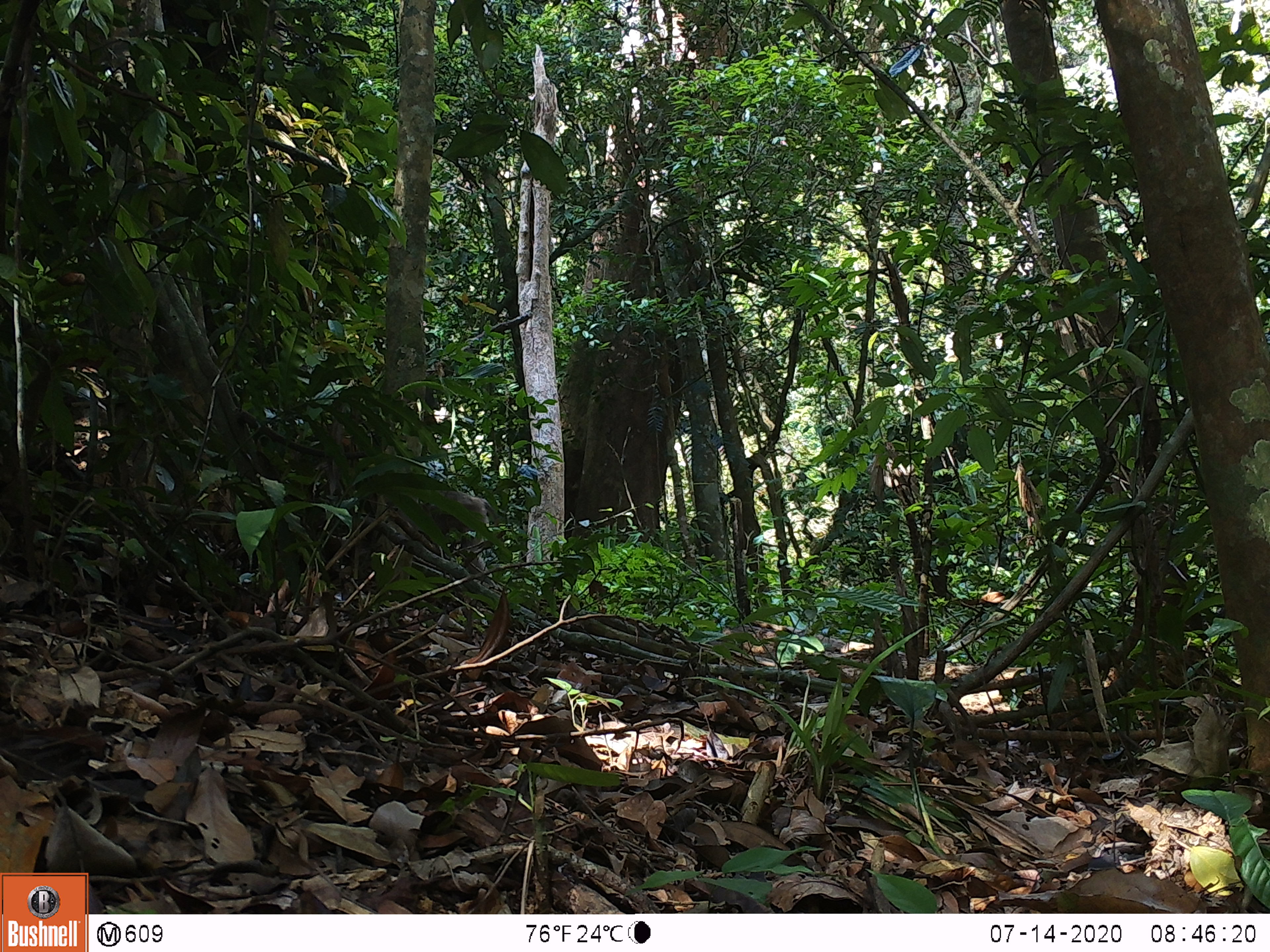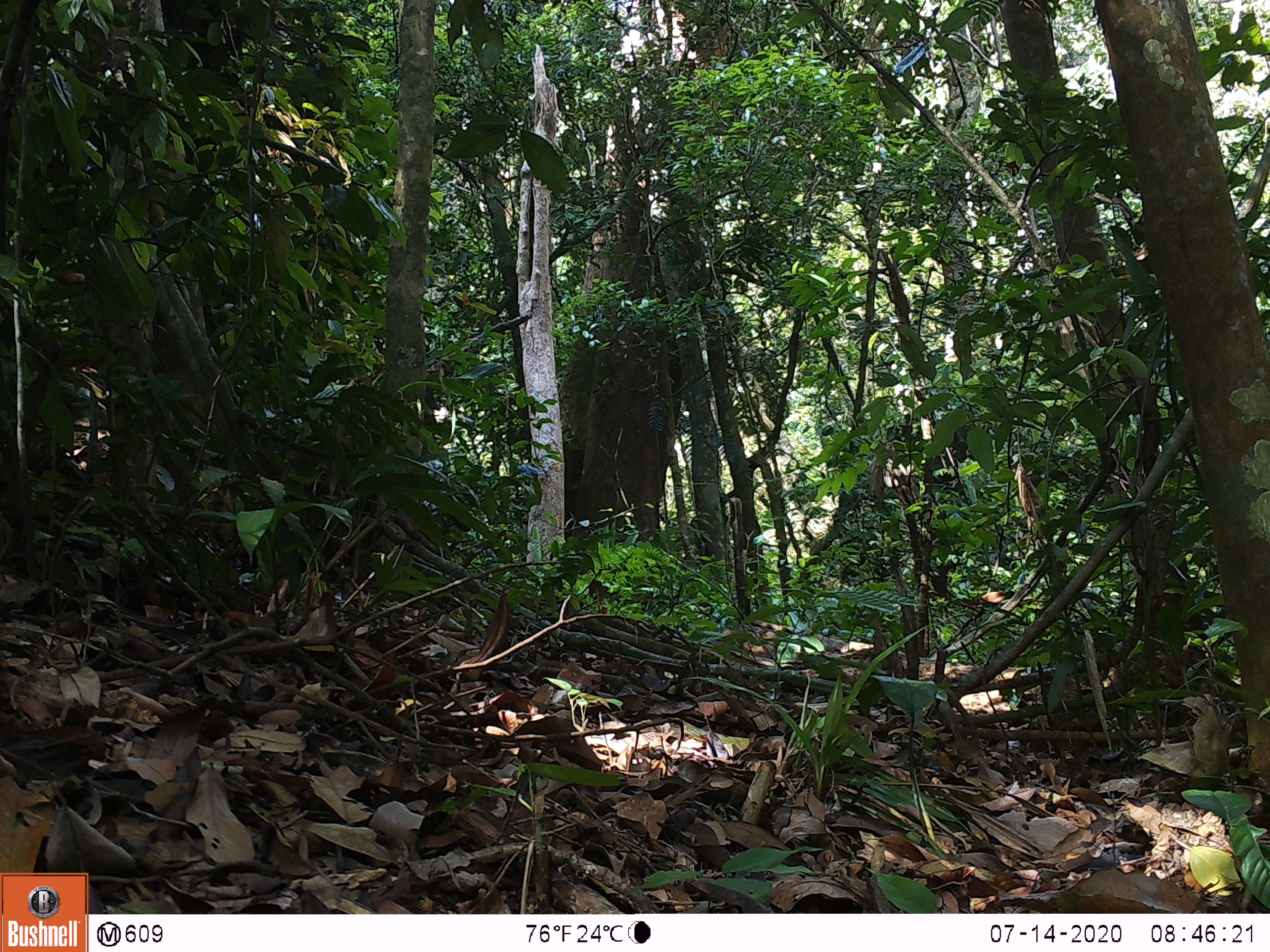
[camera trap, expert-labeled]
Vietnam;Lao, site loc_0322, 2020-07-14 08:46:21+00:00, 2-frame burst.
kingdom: Animalia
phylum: Chordata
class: Mammalia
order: Primates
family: Cercopithecidae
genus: Macaca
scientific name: Macaca nemestrina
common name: pig-tailed macaque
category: pig tailed macaque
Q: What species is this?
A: Pig tailed macaque (pig-tailed macaque) (Macaca nemestrina).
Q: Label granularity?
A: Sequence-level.